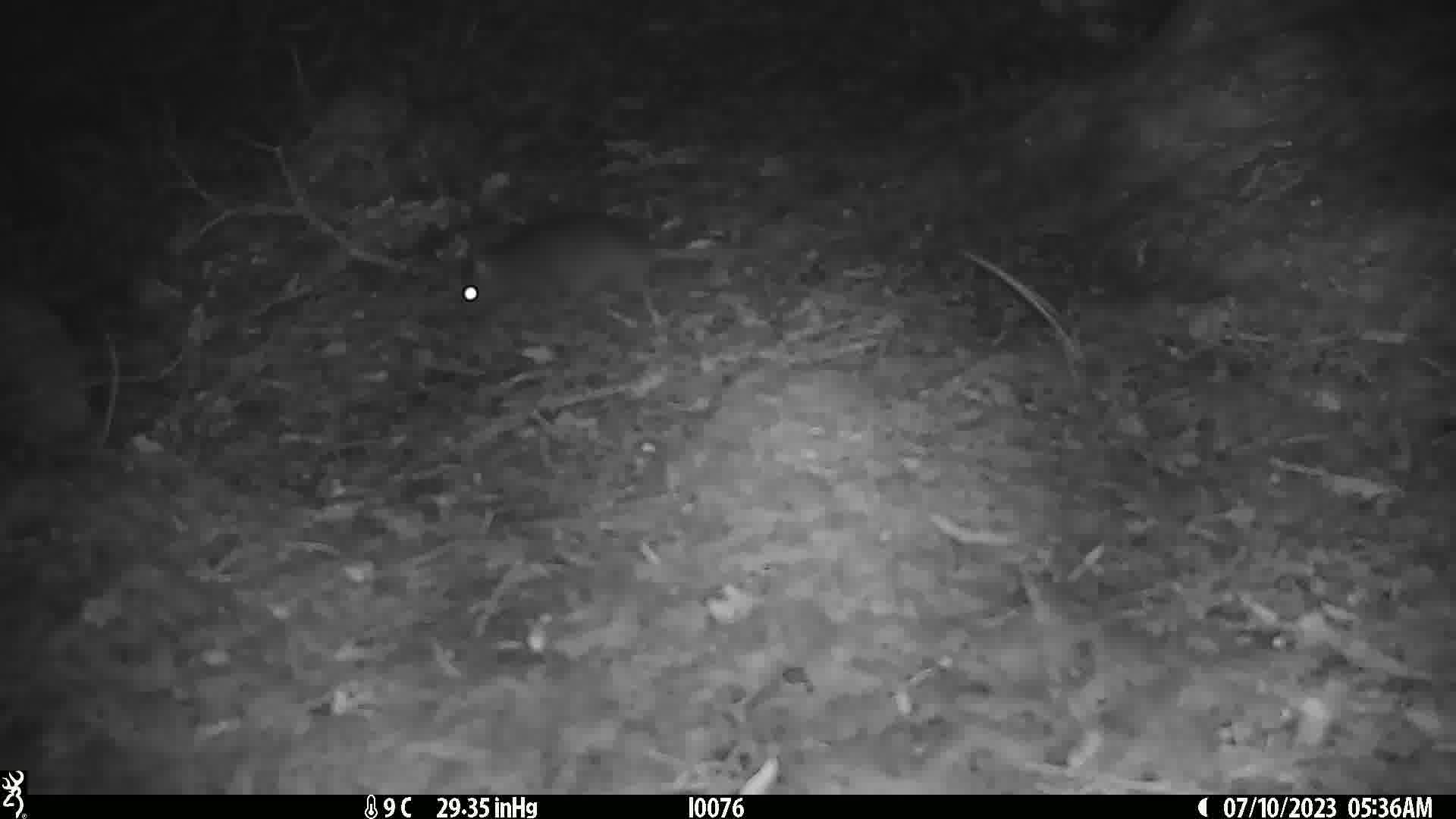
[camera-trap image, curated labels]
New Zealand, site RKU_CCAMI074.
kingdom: Animalia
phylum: Chordata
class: Mammalia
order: Rodentia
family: Muridae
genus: Rattus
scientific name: Rattus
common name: rat